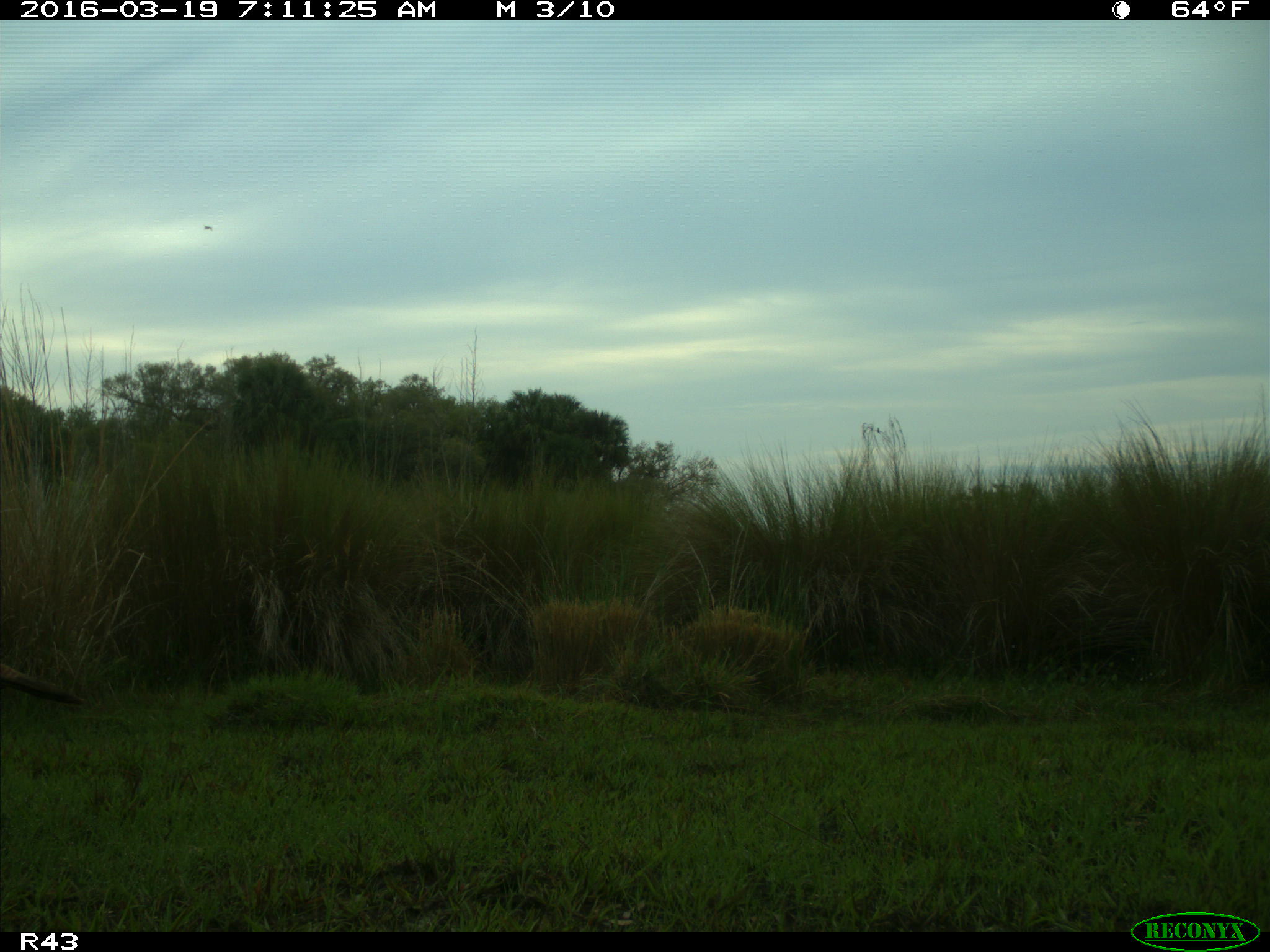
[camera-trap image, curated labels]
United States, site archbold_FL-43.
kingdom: Animalia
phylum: Chordata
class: Aves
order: Galliformes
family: Phasianidae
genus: Meleagris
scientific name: Meleagris gallopavo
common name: wild turkey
Meleagris gallopavo (wild turkey).